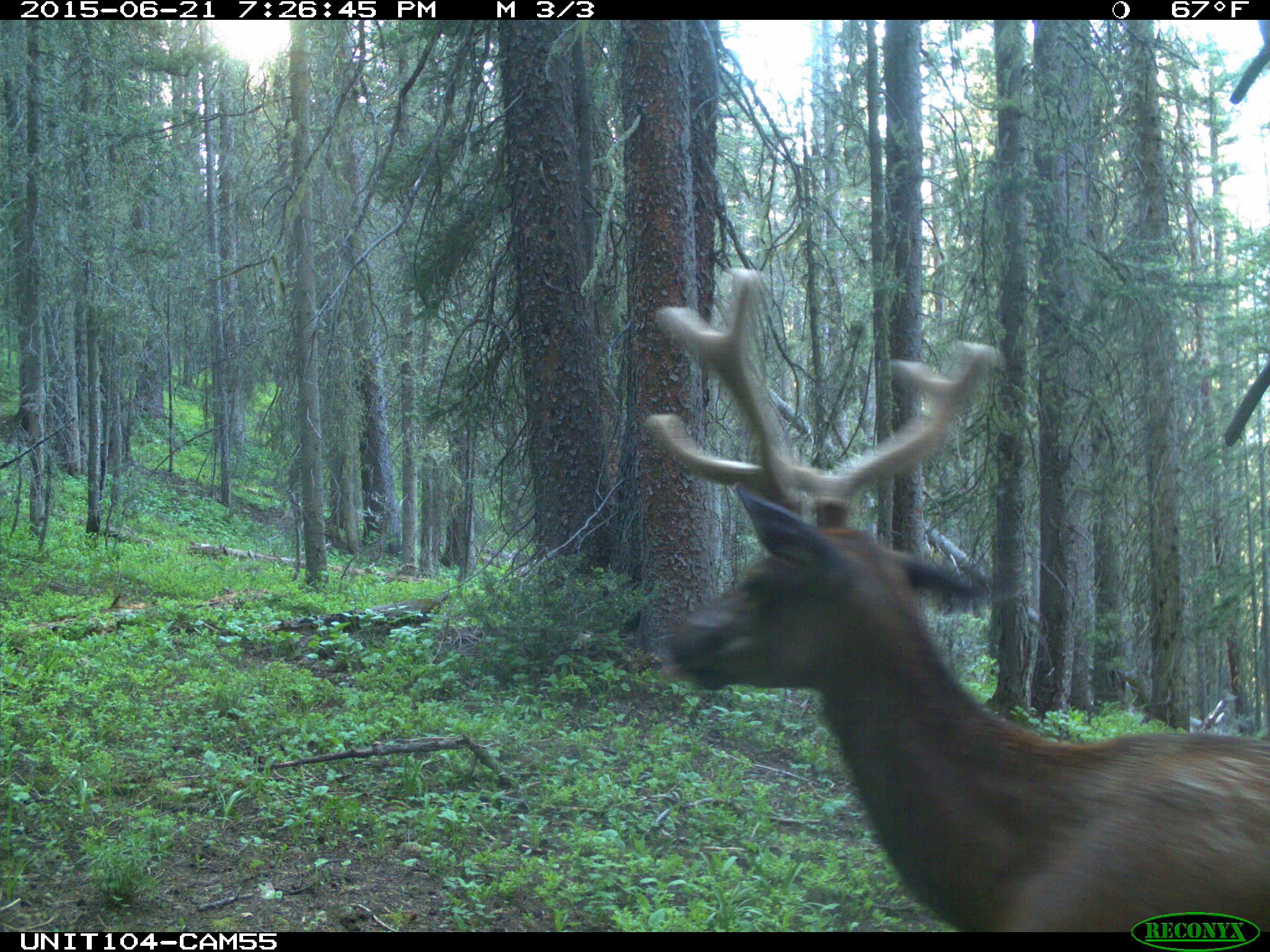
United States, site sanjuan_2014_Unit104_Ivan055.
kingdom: Animalia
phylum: Chordata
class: Mammalia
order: Artiodactyla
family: Cervidae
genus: Cervus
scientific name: Cervus elaphus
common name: red deer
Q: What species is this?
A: Cervus elaphus (red deer).